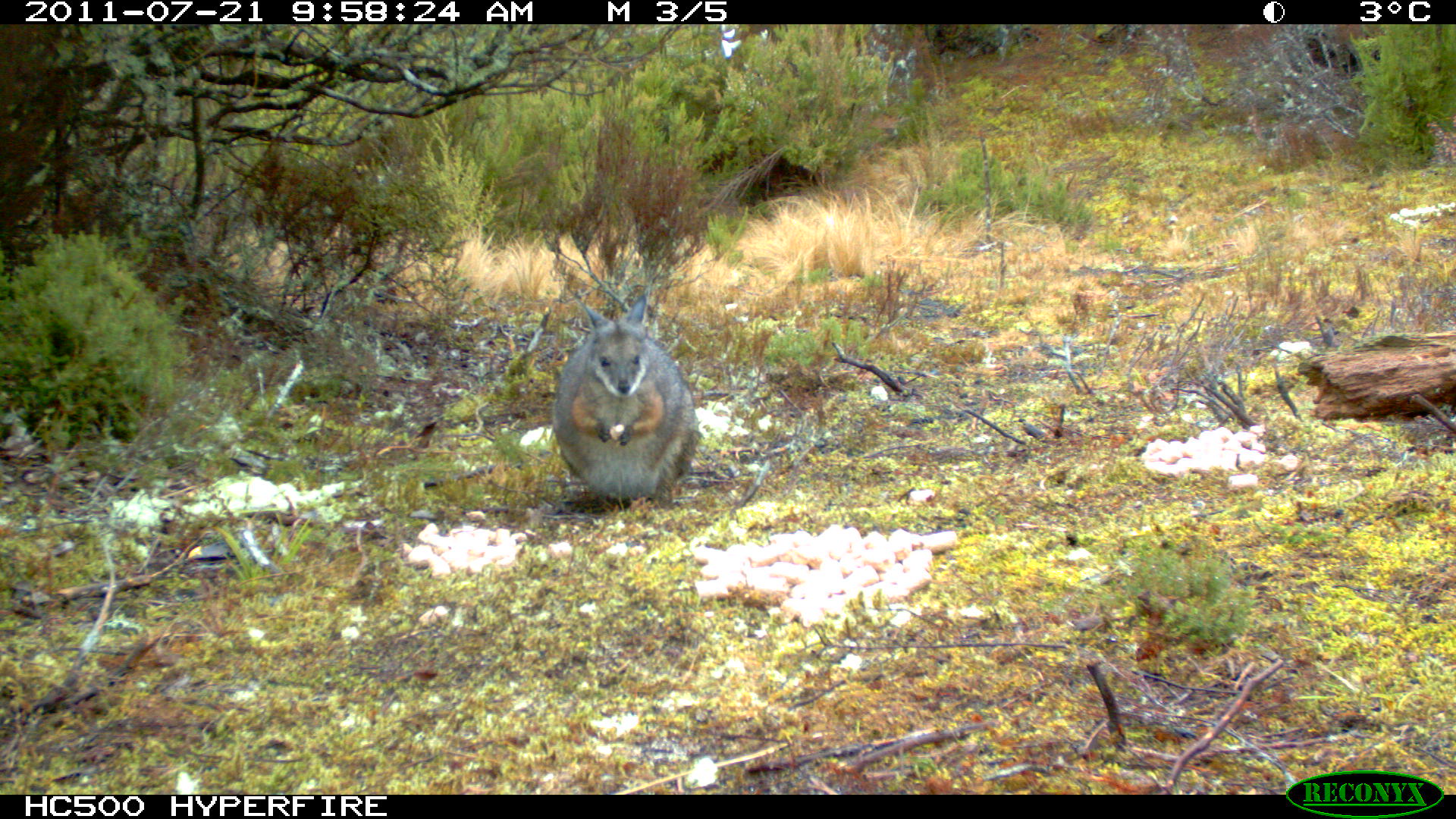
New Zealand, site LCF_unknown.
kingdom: Animalia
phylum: Chordata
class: Mammalia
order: Diprotodontia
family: Macropodidae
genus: Notamacropus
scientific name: Notamacropus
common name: wallaby